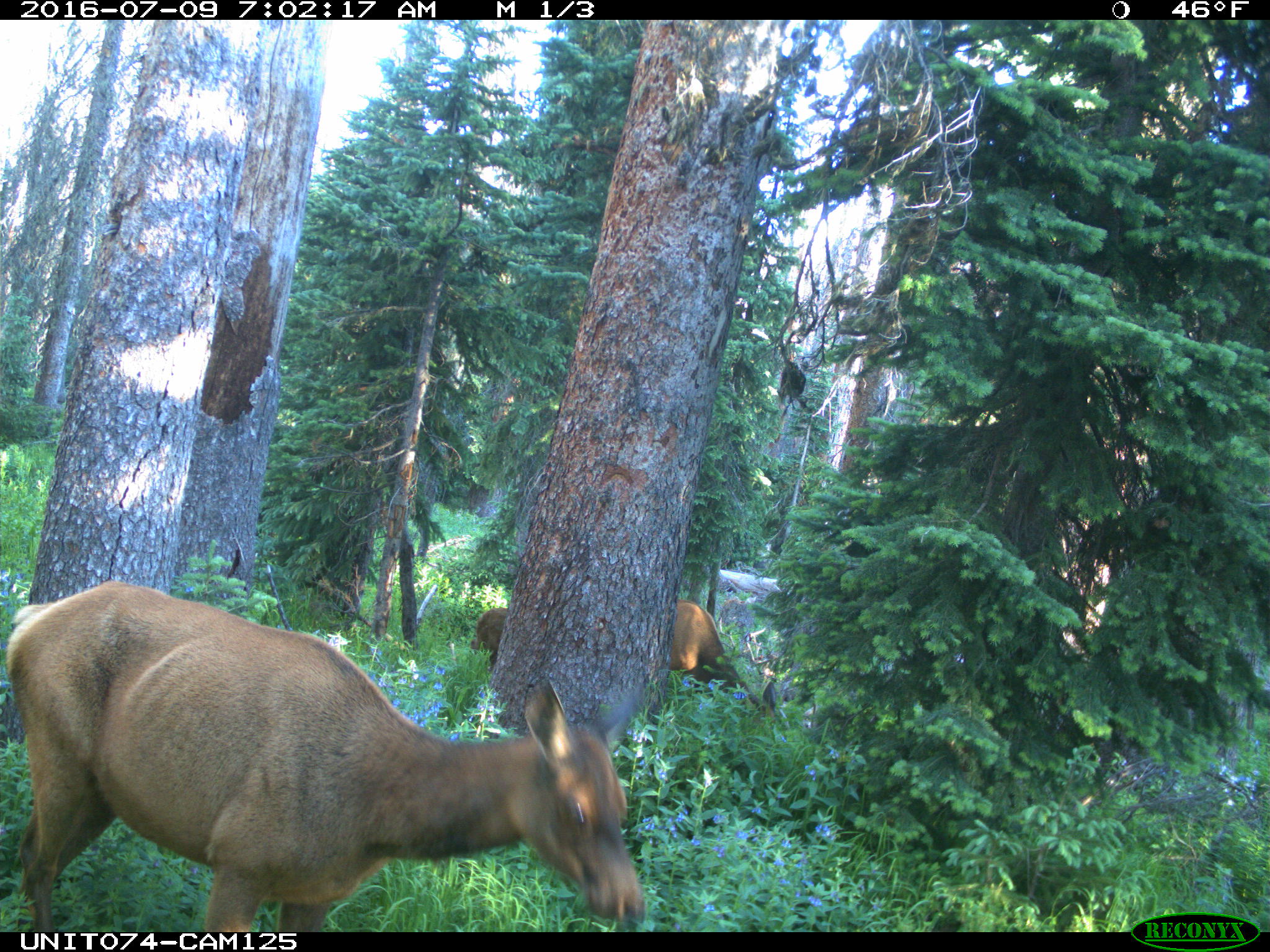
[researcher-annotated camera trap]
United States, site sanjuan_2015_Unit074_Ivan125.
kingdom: Animalia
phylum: Chordata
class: Mammalia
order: Artiodactyla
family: Cervidae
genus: Cervus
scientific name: Cervus elaphus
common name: red deer